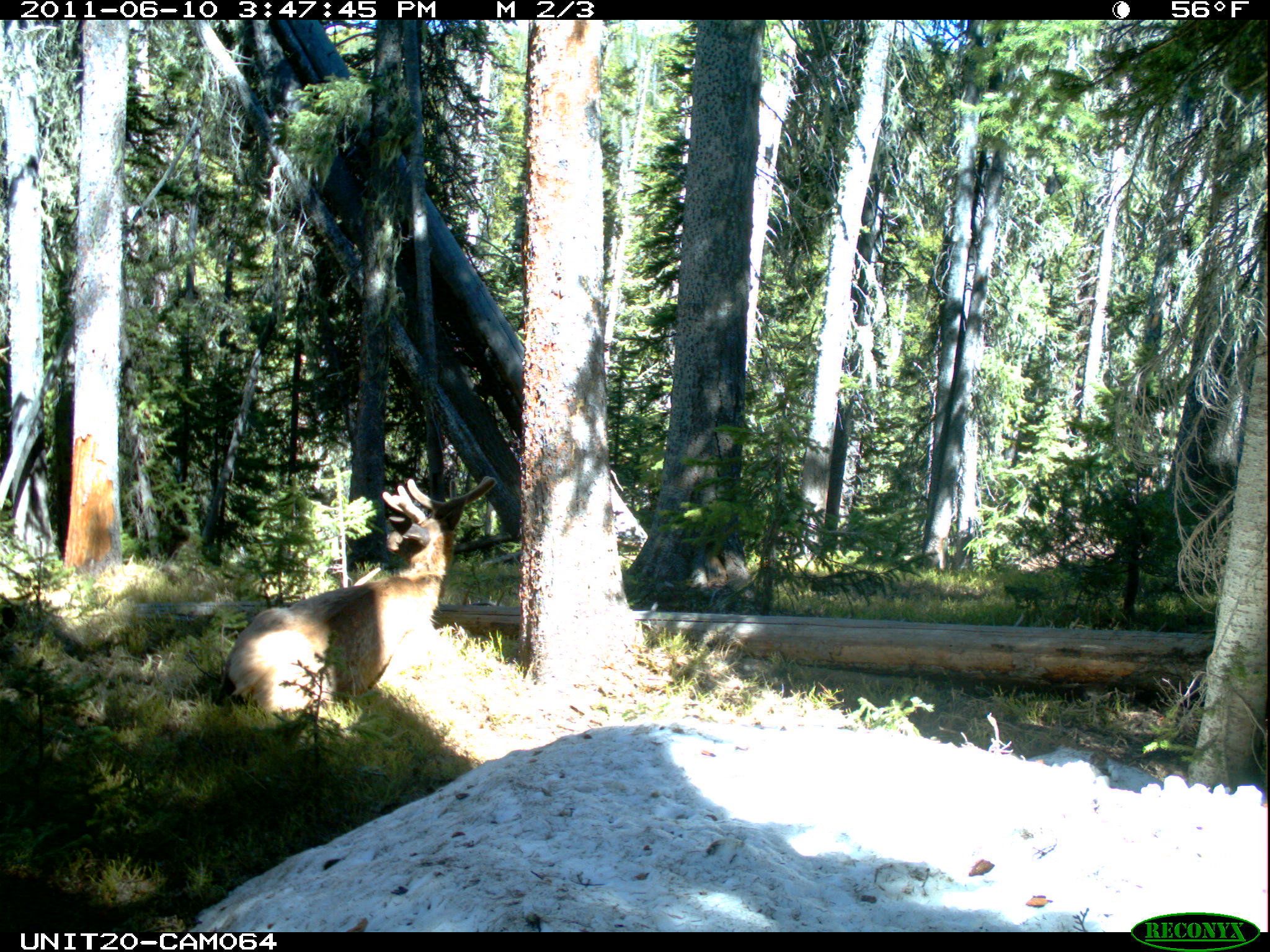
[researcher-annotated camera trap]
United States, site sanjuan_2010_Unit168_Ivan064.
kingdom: Animalia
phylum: Chordata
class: Mammalia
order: Artiodactyla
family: Cervidae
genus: Cervus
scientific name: Cervus elaphus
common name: red deer